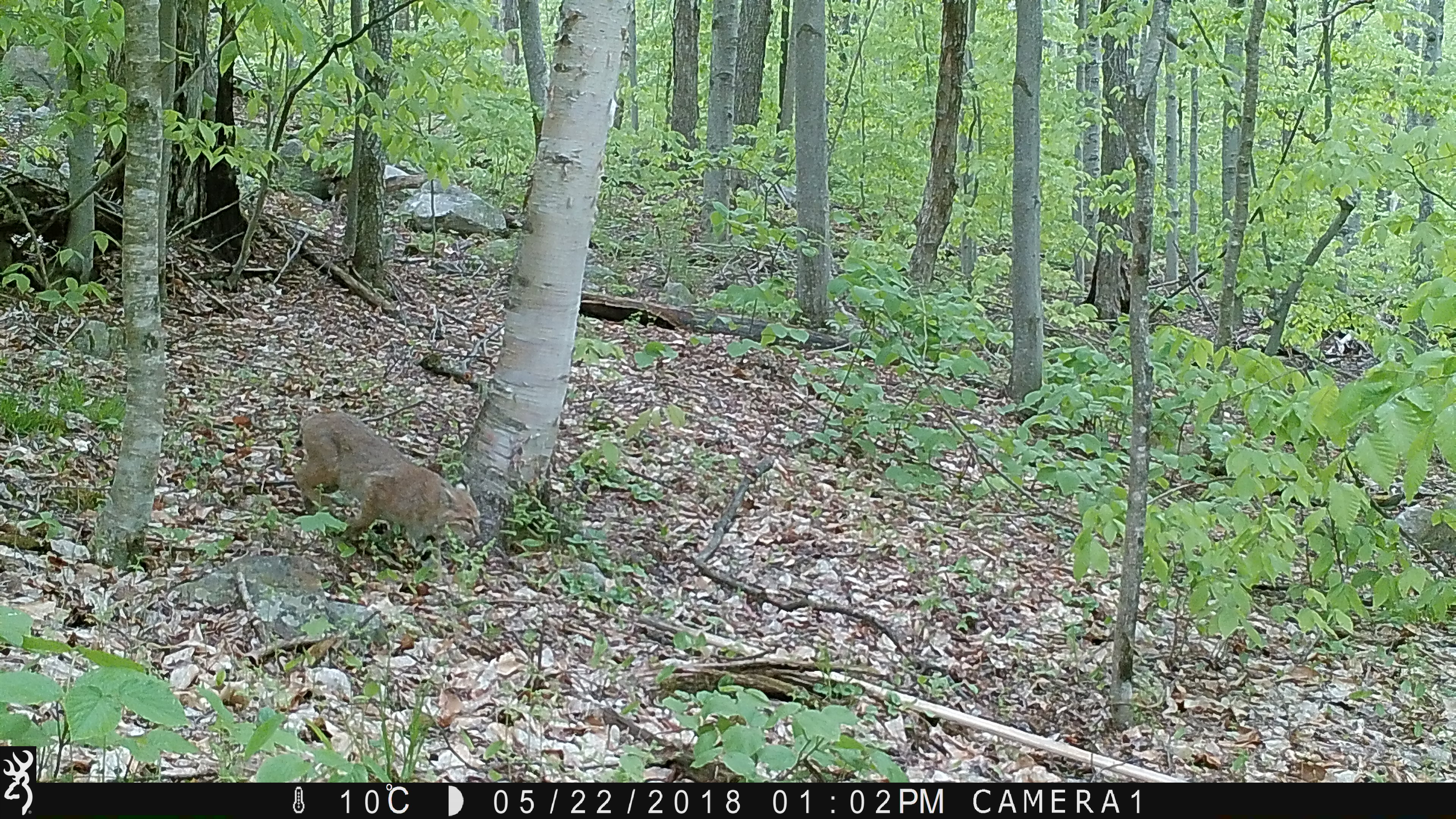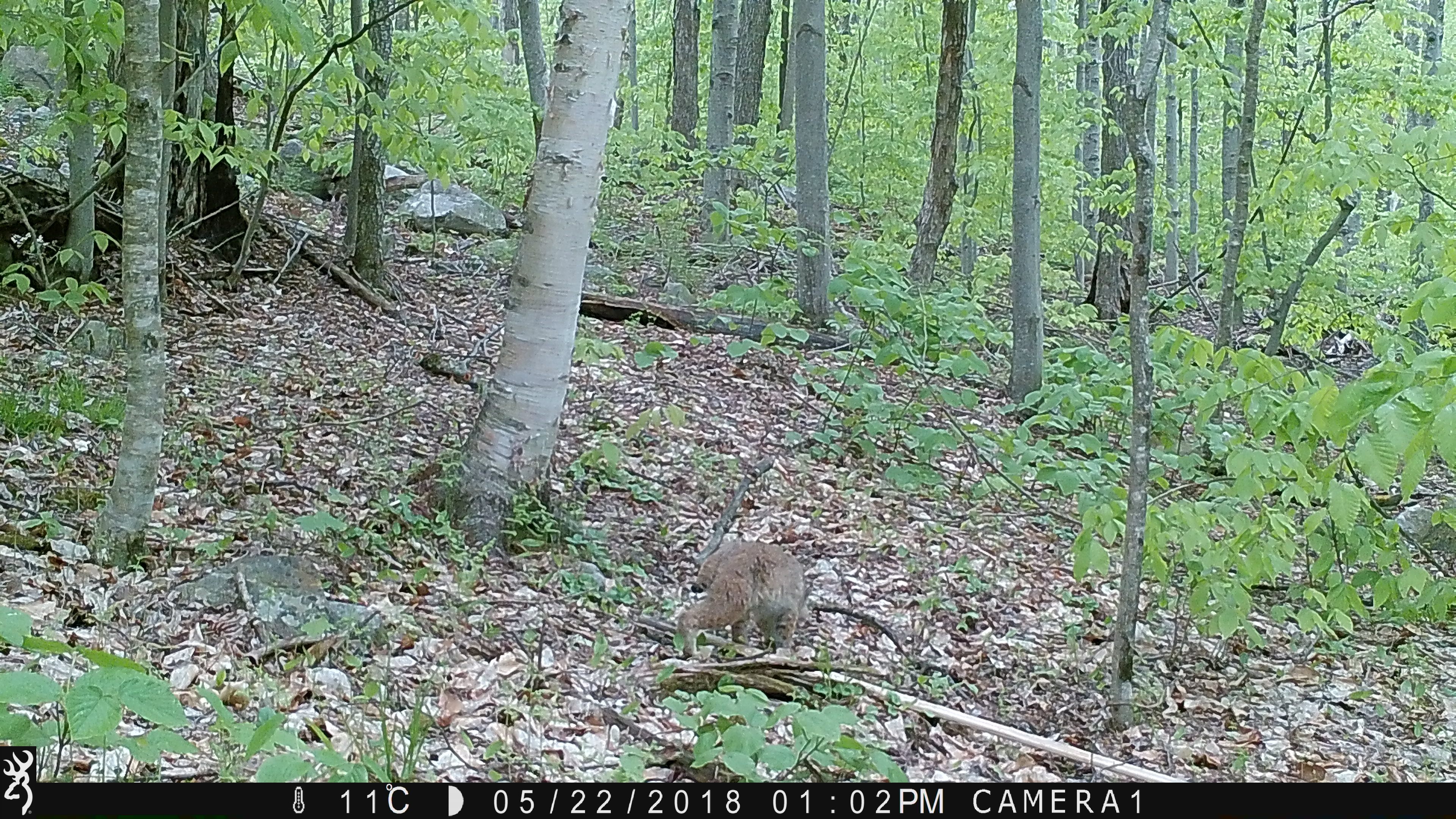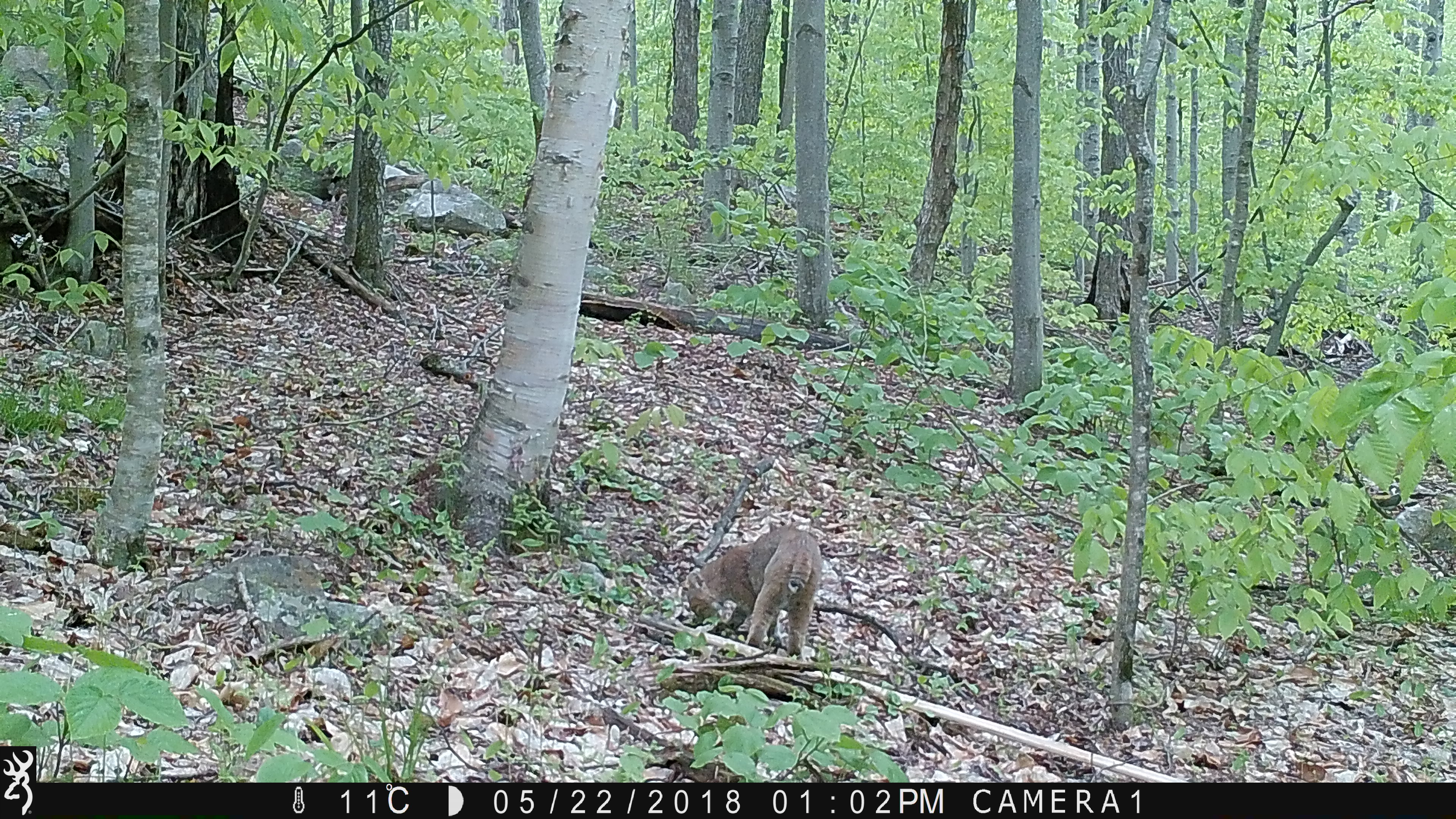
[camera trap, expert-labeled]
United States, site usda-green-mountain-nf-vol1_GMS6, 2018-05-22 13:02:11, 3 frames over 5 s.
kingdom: Animalia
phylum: Chordata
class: Mammalia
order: Carnivora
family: Felidae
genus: Lynx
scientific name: Lynx rufus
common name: bobcat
Bobcat (Lynx rufus).